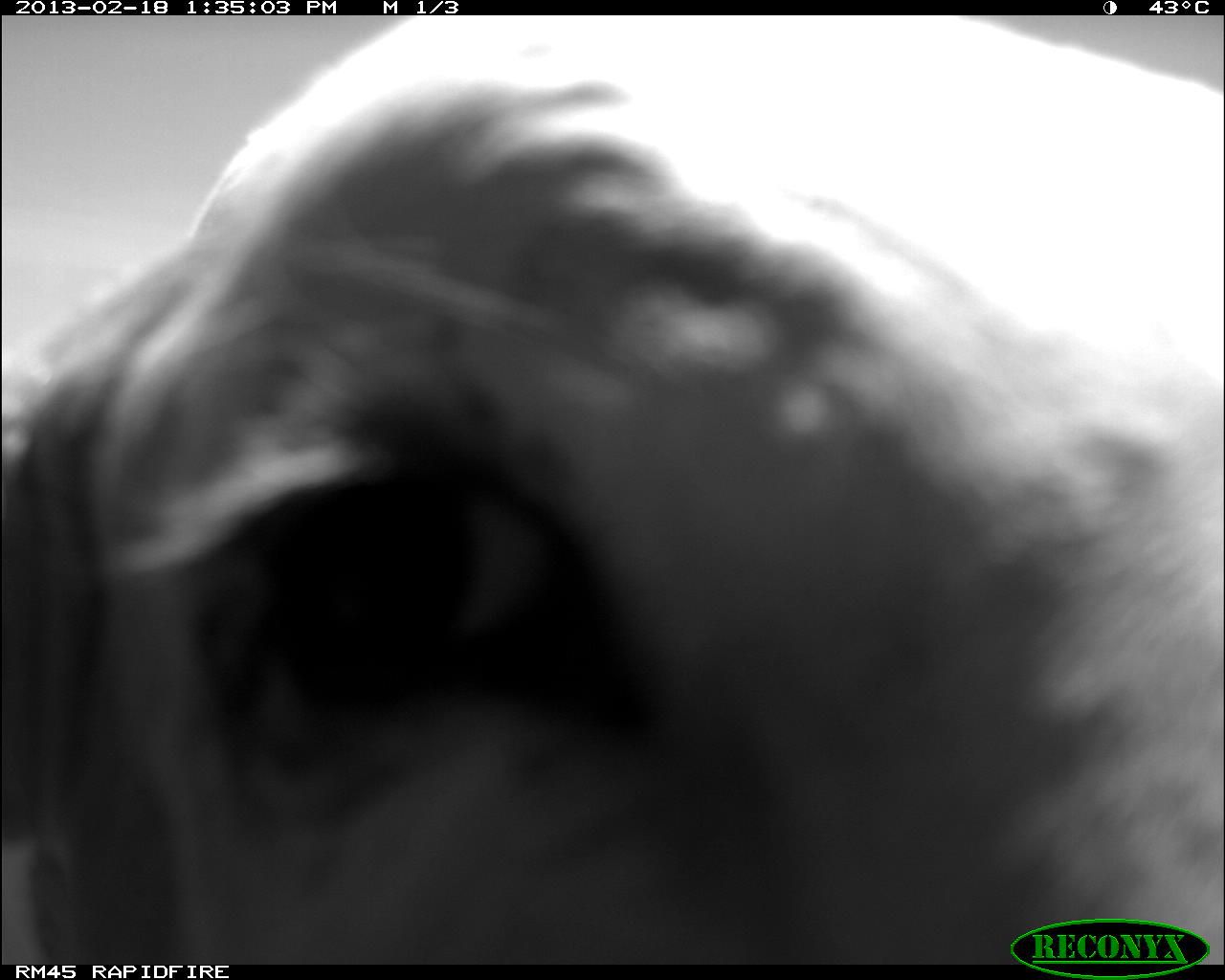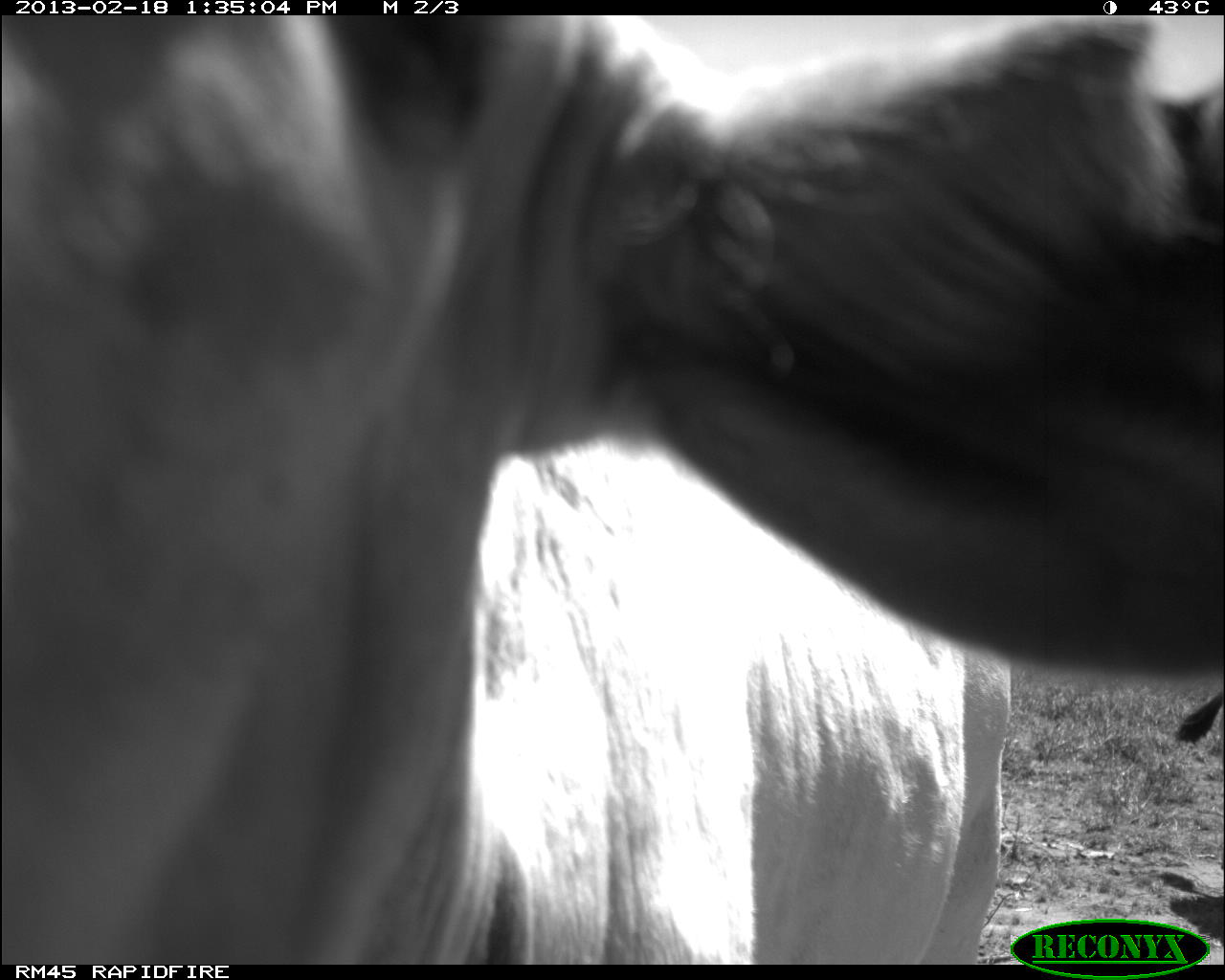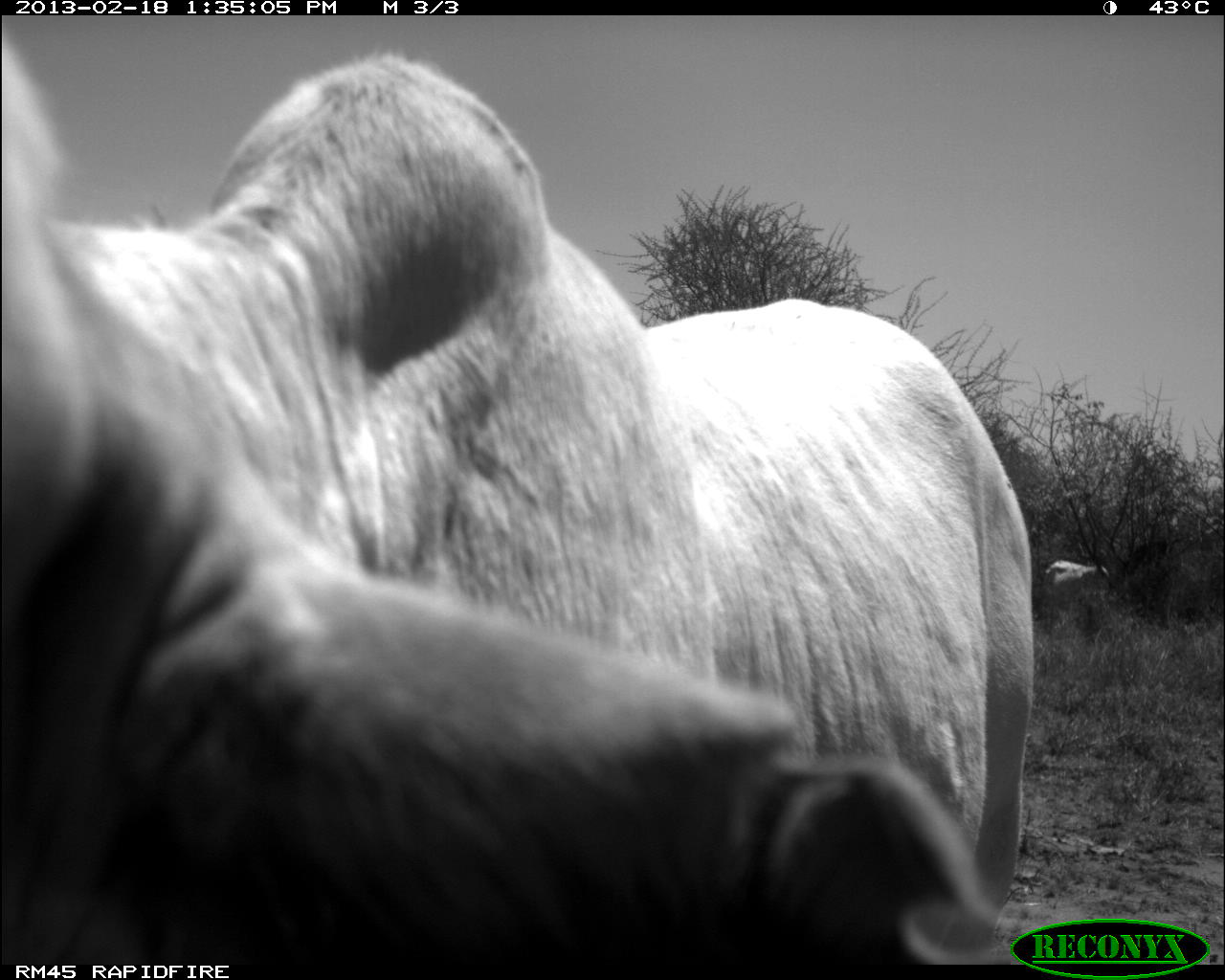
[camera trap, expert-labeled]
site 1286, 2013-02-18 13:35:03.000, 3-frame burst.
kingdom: Animalia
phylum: Chordata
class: Mammalia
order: Artiodactyla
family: Bovidae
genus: Bos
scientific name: Bos taurus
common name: domestic cattle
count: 1